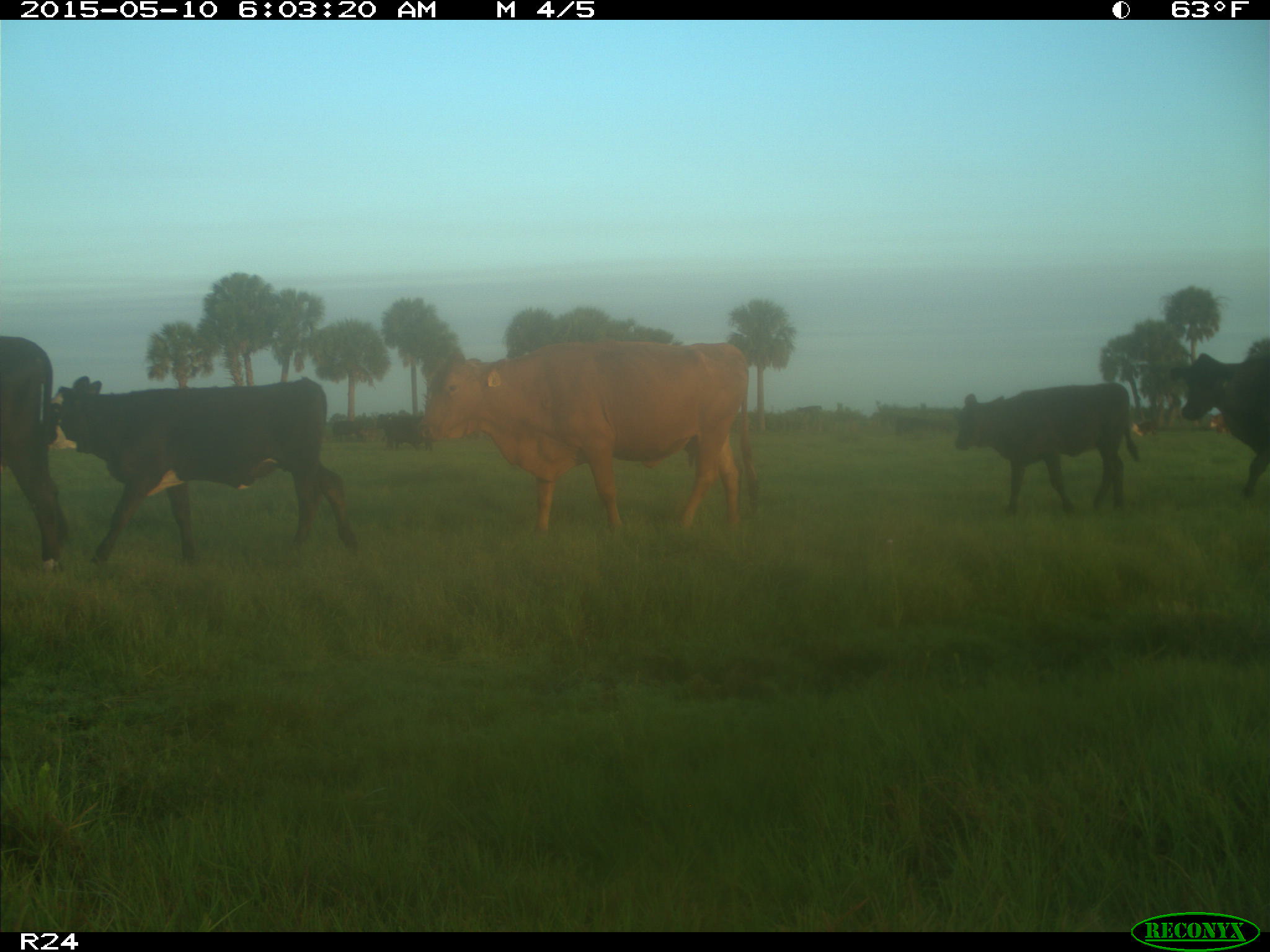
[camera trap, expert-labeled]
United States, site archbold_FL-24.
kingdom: Animalia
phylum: Chordata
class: Mammalia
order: Artiodactyla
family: Bovidae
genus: Bos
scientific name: Bos taurus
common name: domestic cow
Bos taurus (domestic cow).